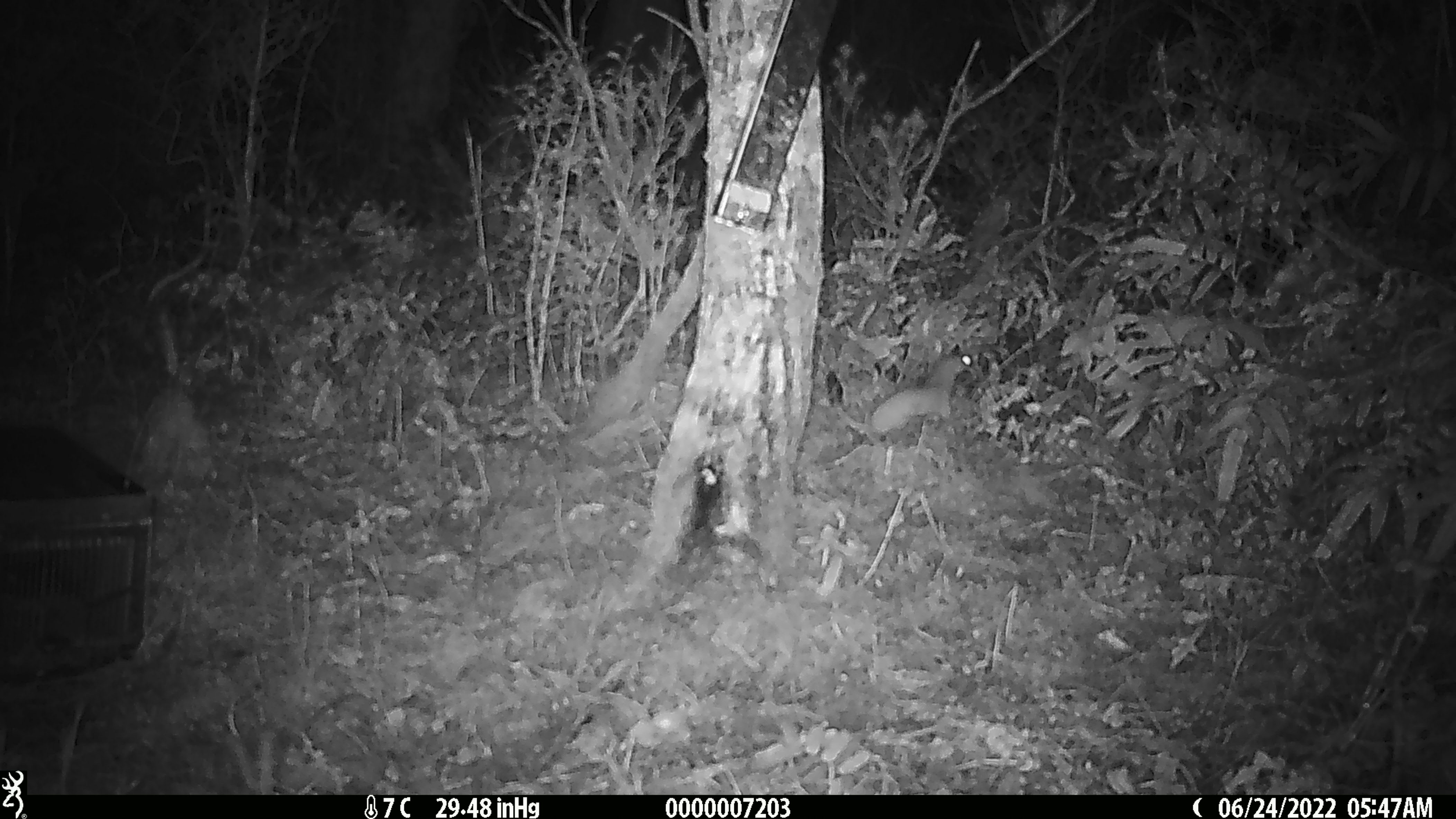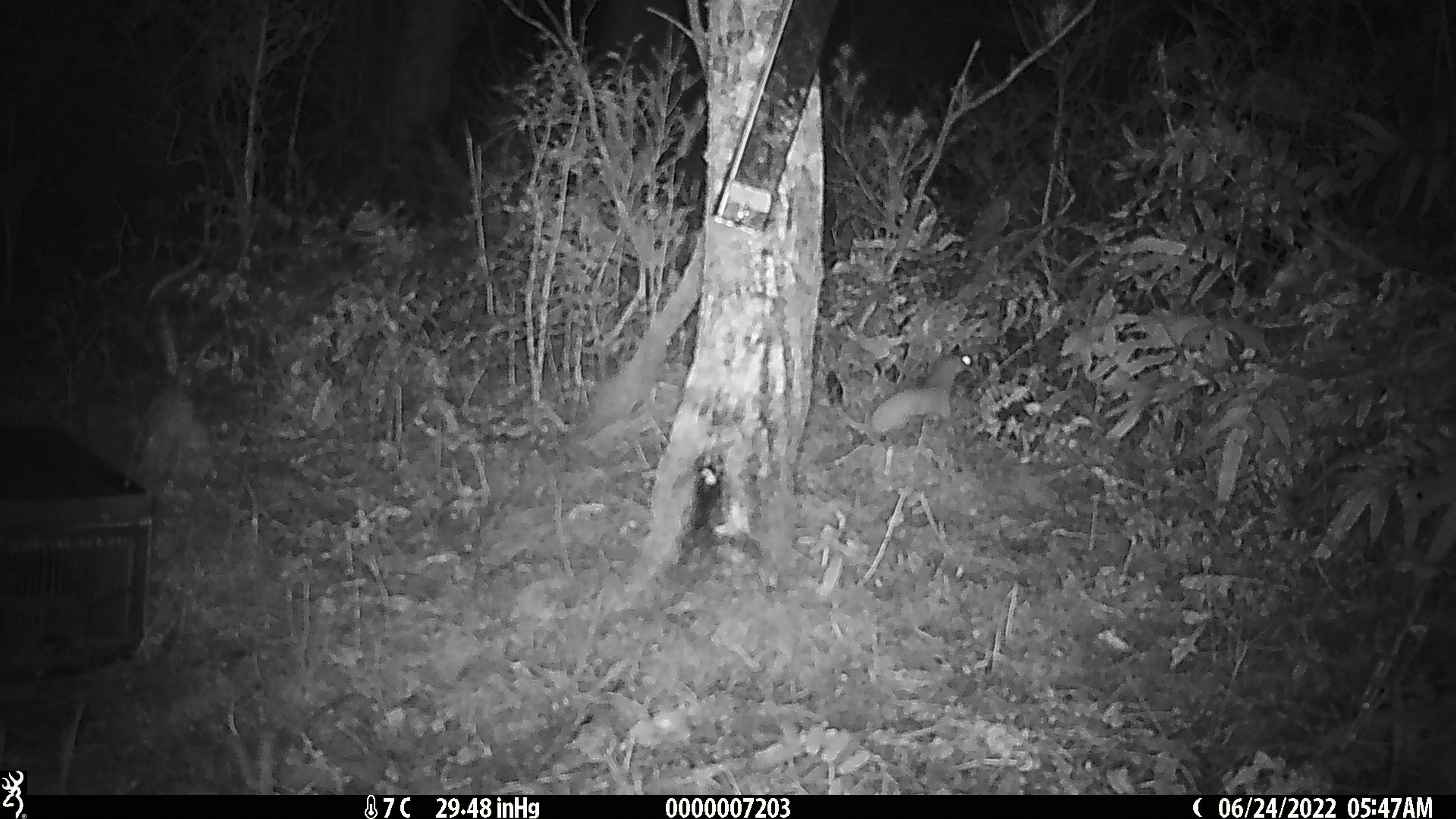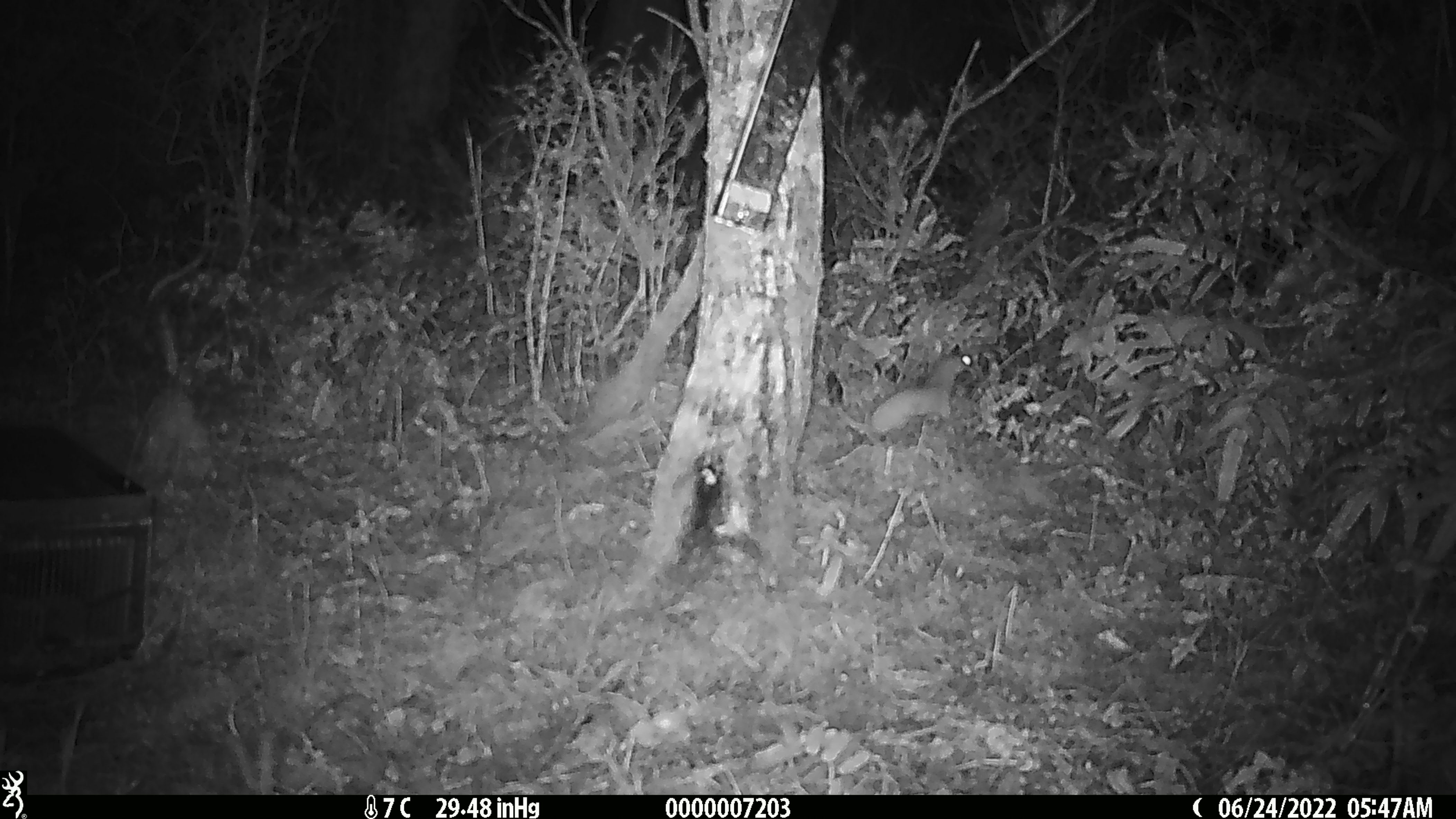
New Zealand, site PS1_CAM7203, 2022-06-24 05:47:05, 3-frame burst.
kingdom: Animalia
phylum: Chordata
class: Mammalia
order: Carnivora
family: Mustelidae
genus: Mustela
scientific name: Mustela erminea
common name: stoat